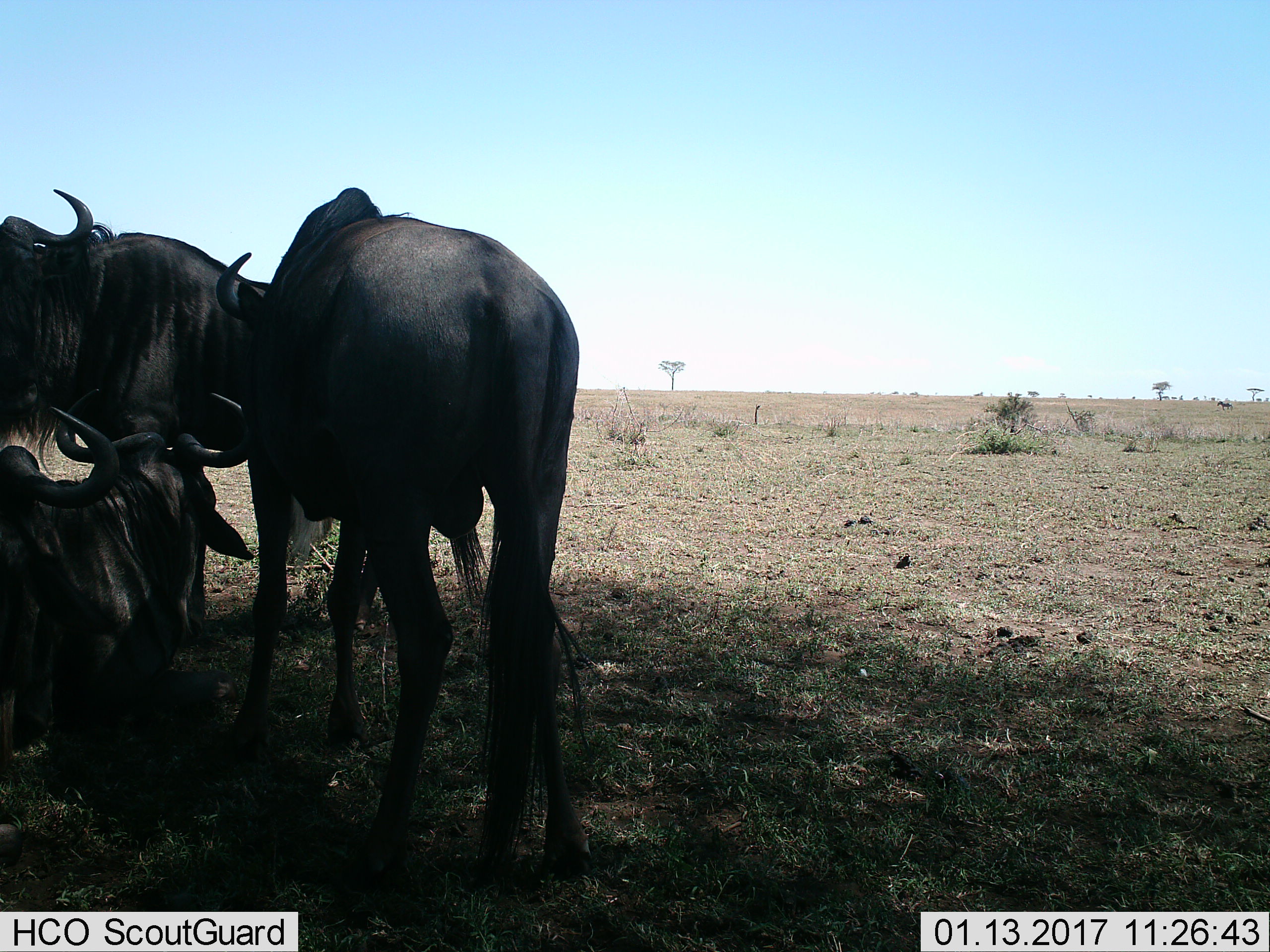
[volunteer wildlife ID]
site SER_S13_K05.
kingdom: Animalia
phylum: Chordata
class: Mammalia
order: Artiodactyla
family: Bovidae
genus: Connochaetes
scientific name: Connochaetes taurinus taurinus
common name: blue wildebeest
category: wildebeestblue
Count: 3.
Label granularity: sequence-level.